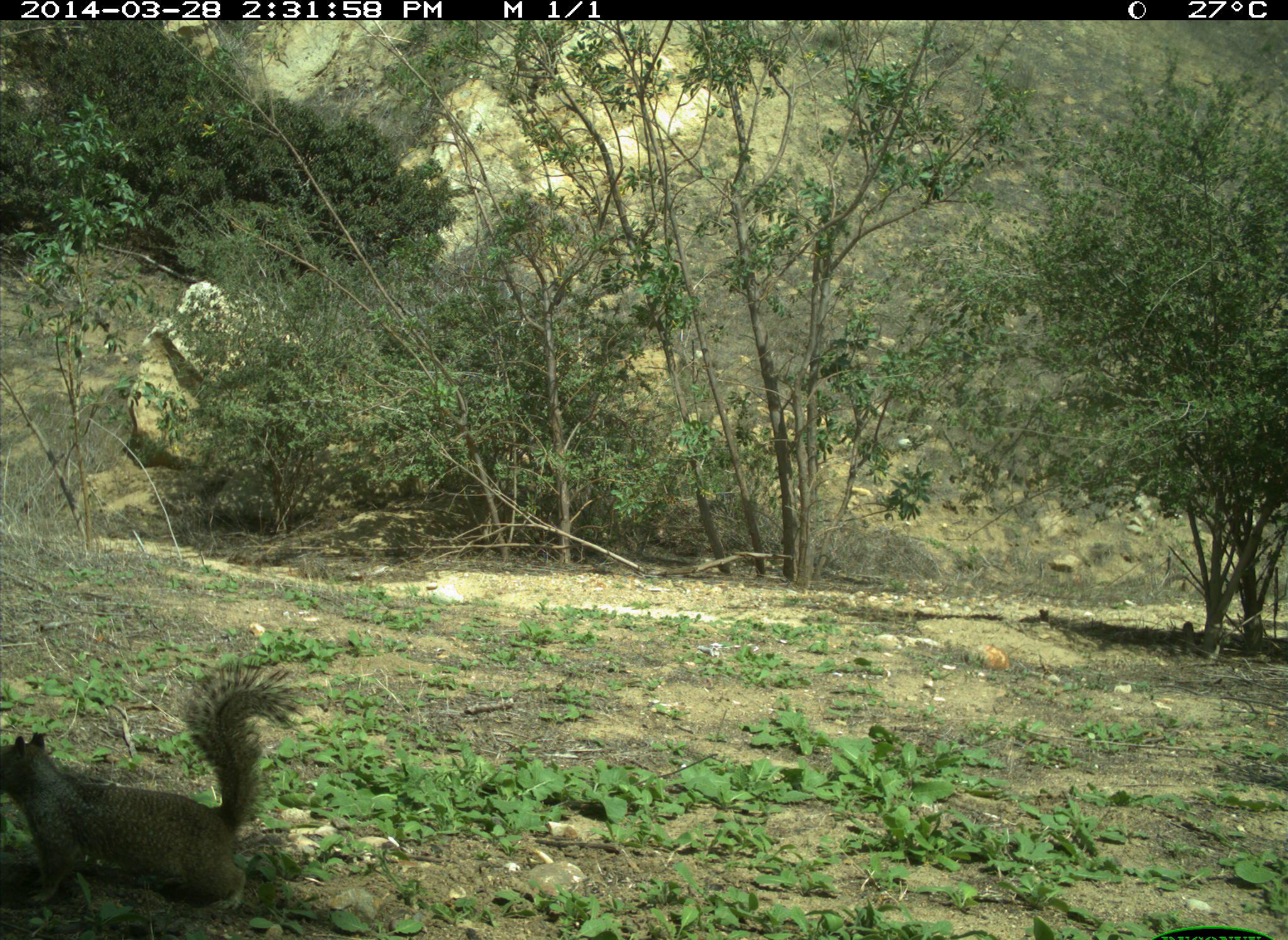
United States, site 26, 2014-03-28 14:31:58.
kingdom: Animalia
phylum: Chordata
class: Mammalia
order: Rodentia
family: Sciuridae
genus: Sciurus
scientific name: Sciurus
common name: squirrel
Squirrel (Sciurus).